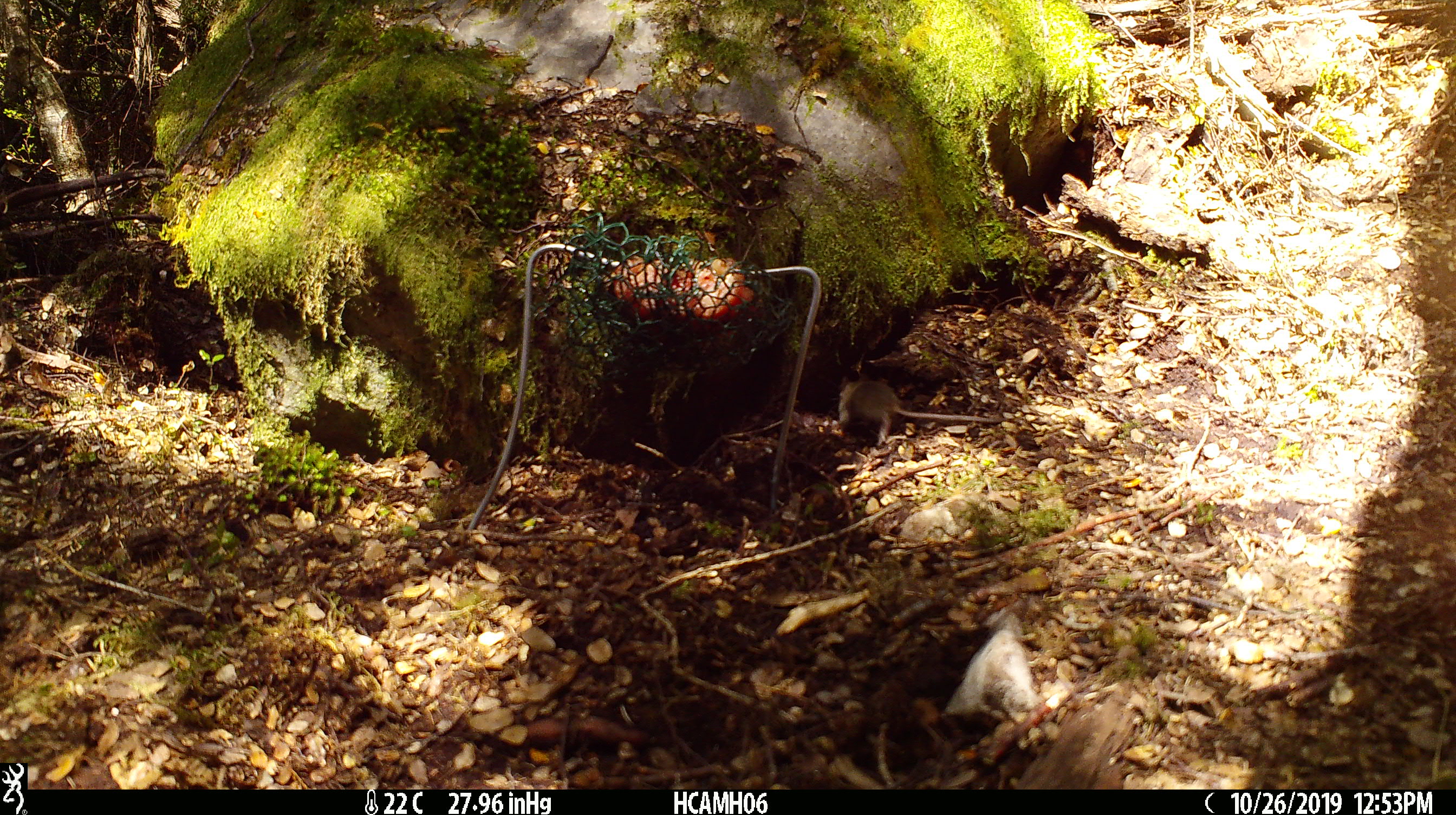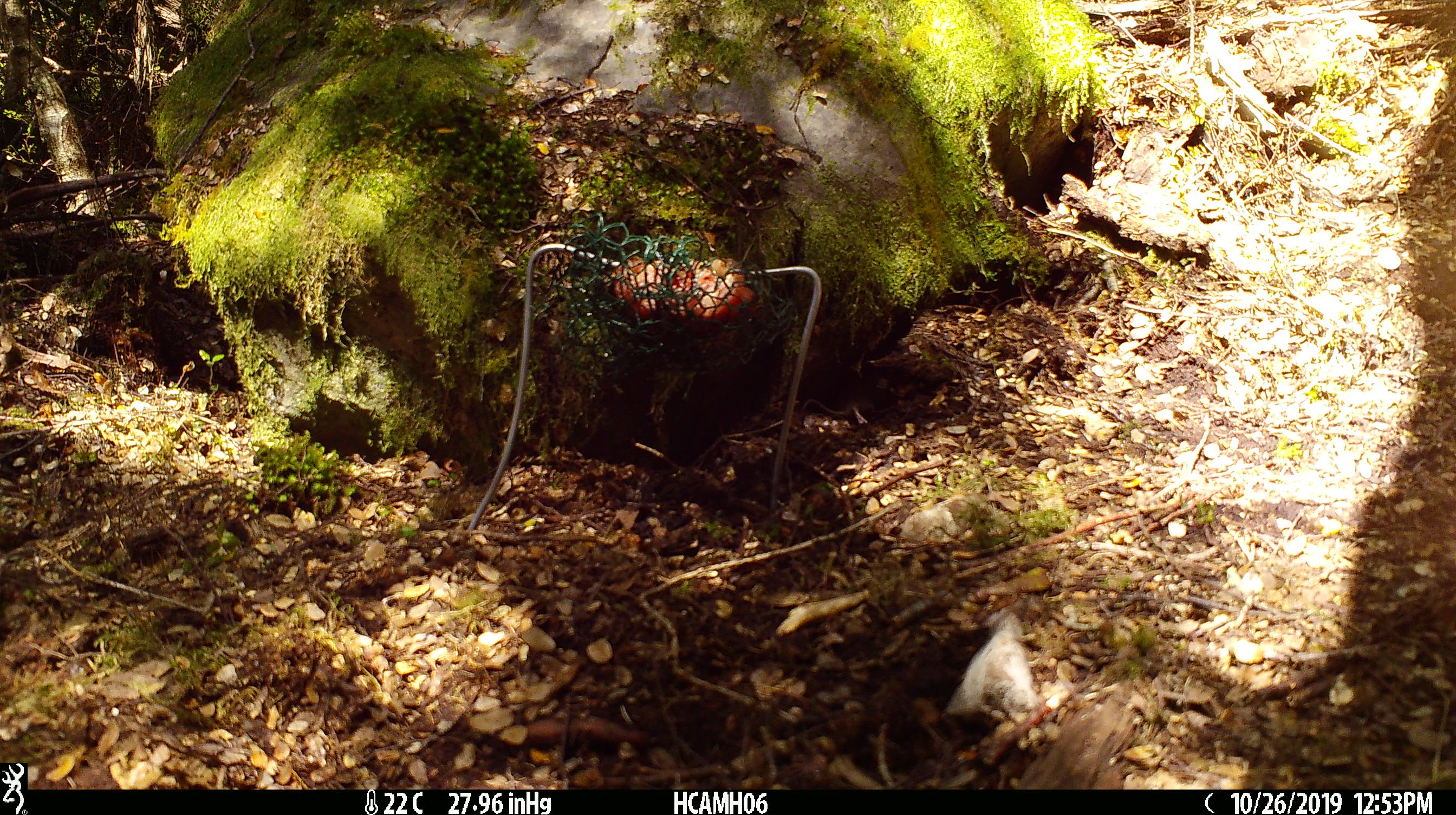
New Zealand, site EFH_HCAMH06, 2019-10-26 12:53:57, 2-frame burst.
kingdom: Animalia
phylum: Chordata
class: Mammalia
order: Rodentia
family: Muridae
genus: Mus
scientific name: Mus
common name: mouse